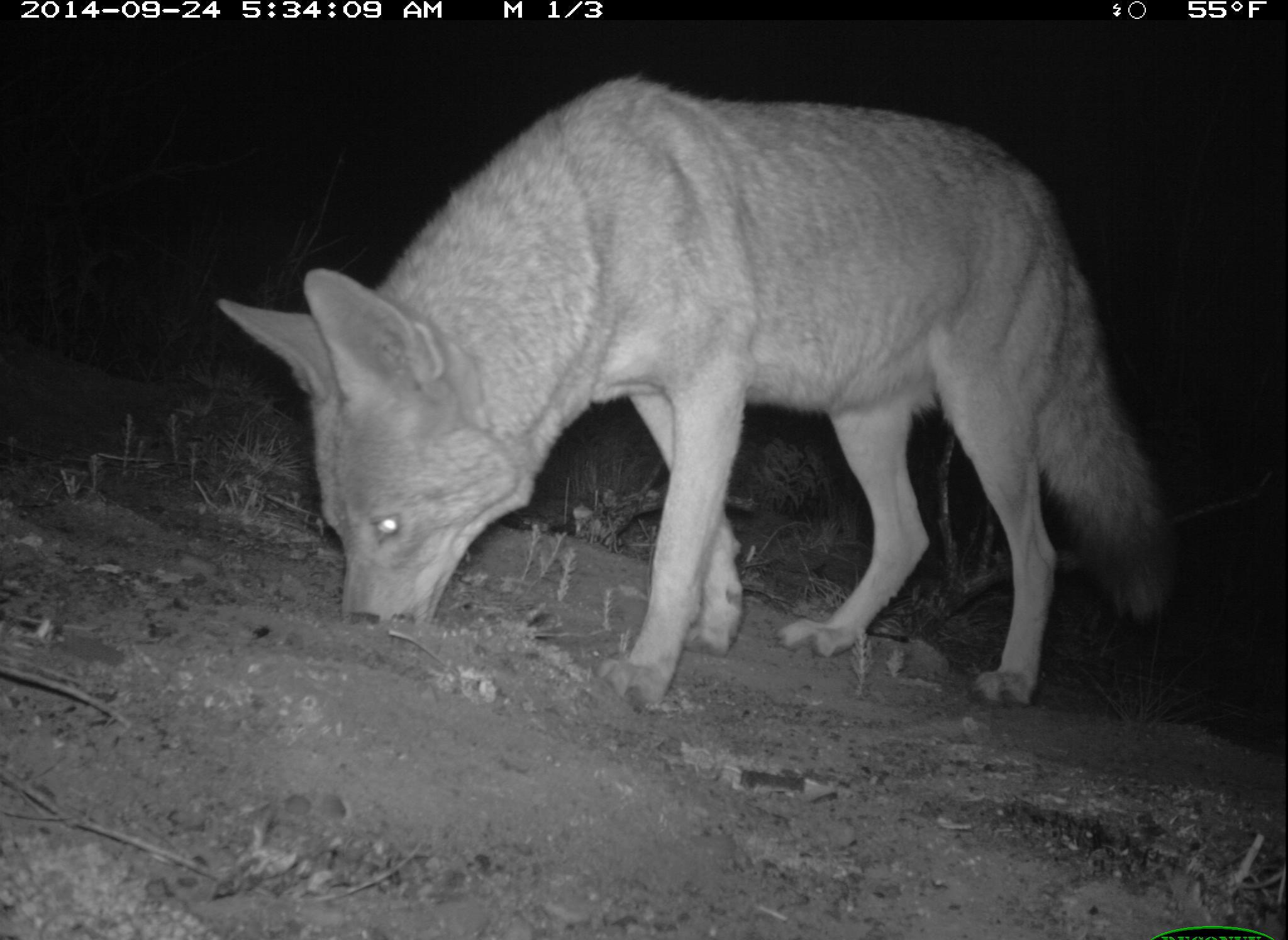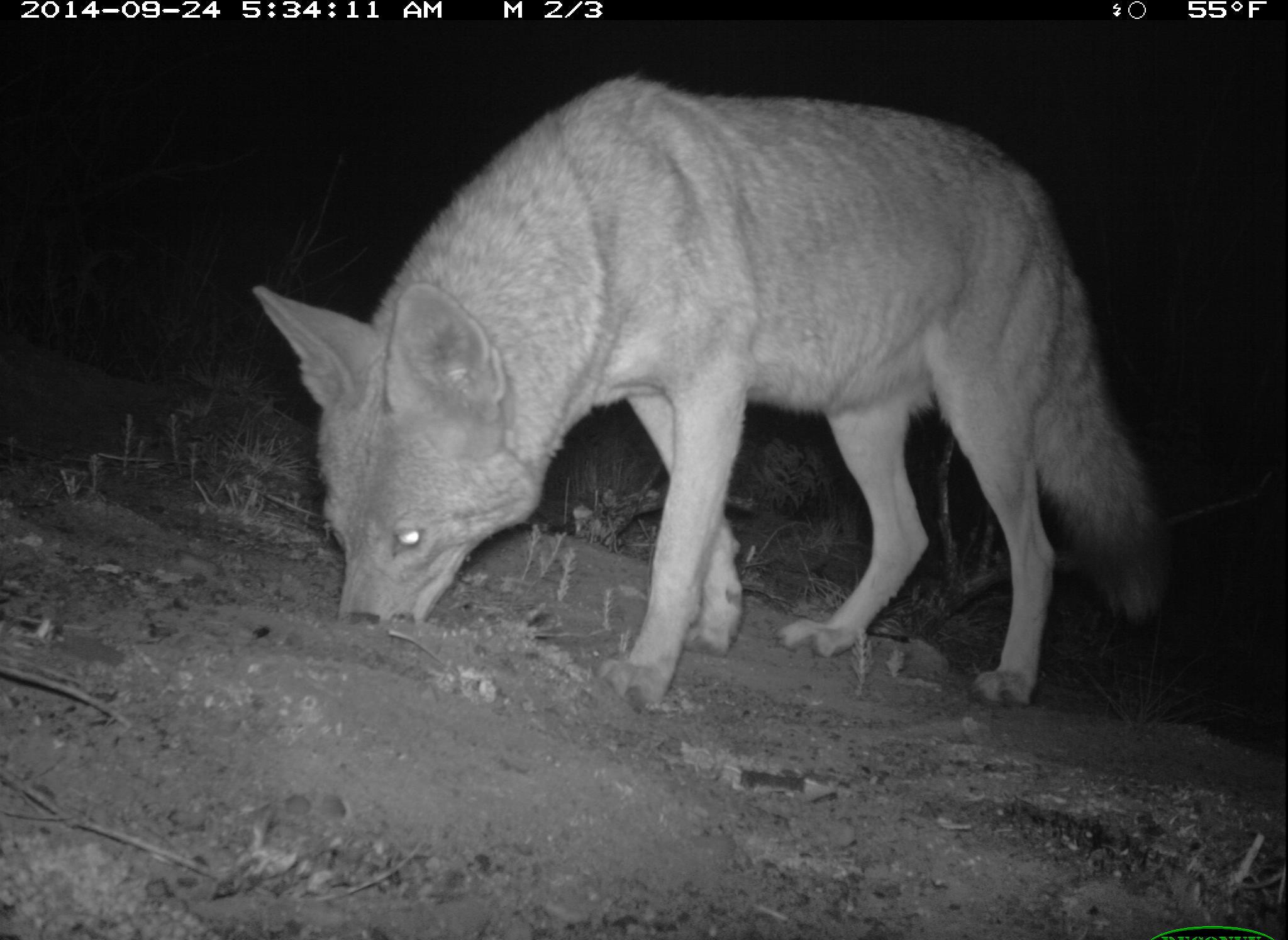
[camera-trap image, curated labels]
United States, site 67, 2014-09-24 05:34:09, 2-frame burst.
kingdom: Animalia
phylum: Chordata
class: Mammalia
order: Carnivora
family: Canidae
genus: Canis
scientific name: Canis latrans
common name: coyote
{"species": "coyote (Canis latrans)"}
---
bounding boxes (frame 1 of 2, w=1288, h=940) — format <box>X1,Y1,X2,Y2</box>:
coyote: <box>214,74,1174,717</box>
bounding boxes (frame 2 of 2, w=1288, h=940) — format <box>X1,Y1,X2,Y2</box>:
coyote: <box>249,72,1158,713</box>